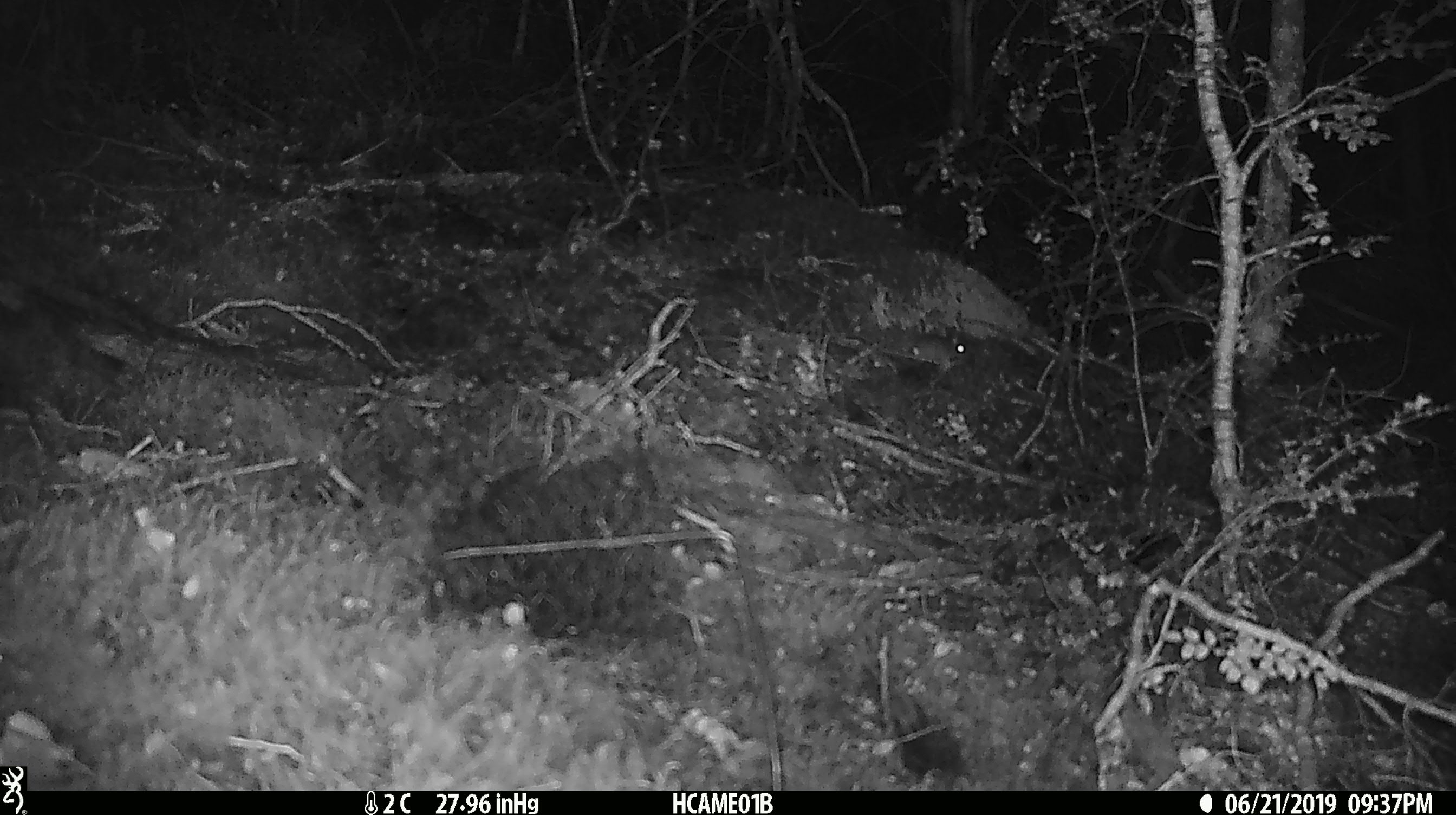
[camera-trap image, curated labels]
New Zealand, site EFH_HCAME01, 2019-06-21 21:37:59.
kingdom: Animalia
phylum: Chordata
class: Mammalia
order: Rodentia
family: Muridae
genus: Mus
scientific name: Mus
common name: mouse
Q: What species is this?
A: Mouse (Mus).